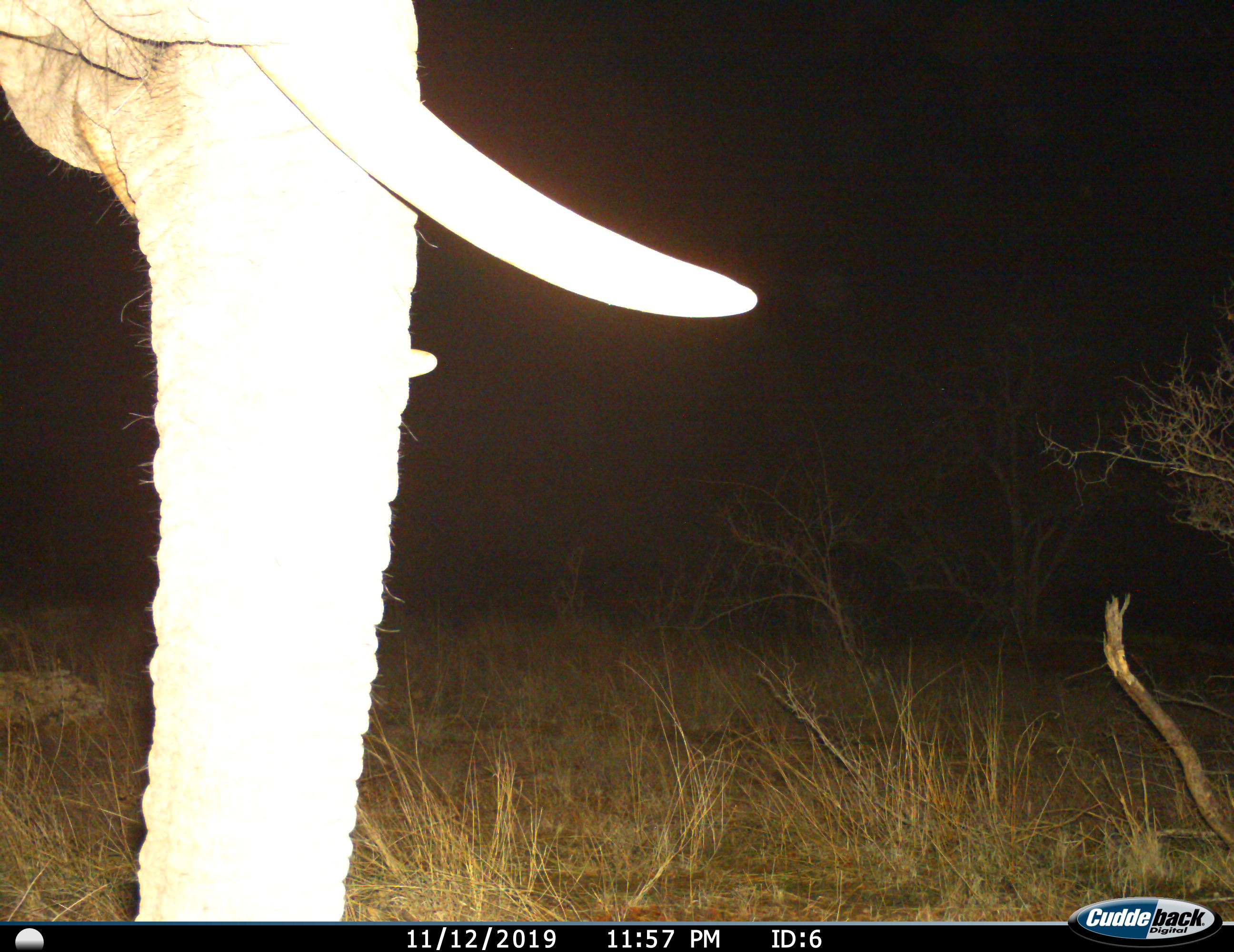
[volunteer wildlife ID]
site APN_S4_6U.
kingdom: Animalia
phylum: Chordata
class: Mammalia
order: Proboscidea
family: Elephantidae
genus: Loxodonta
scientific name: Loxodonta africana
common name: african bush elephant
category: elephant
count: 1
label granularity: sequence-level